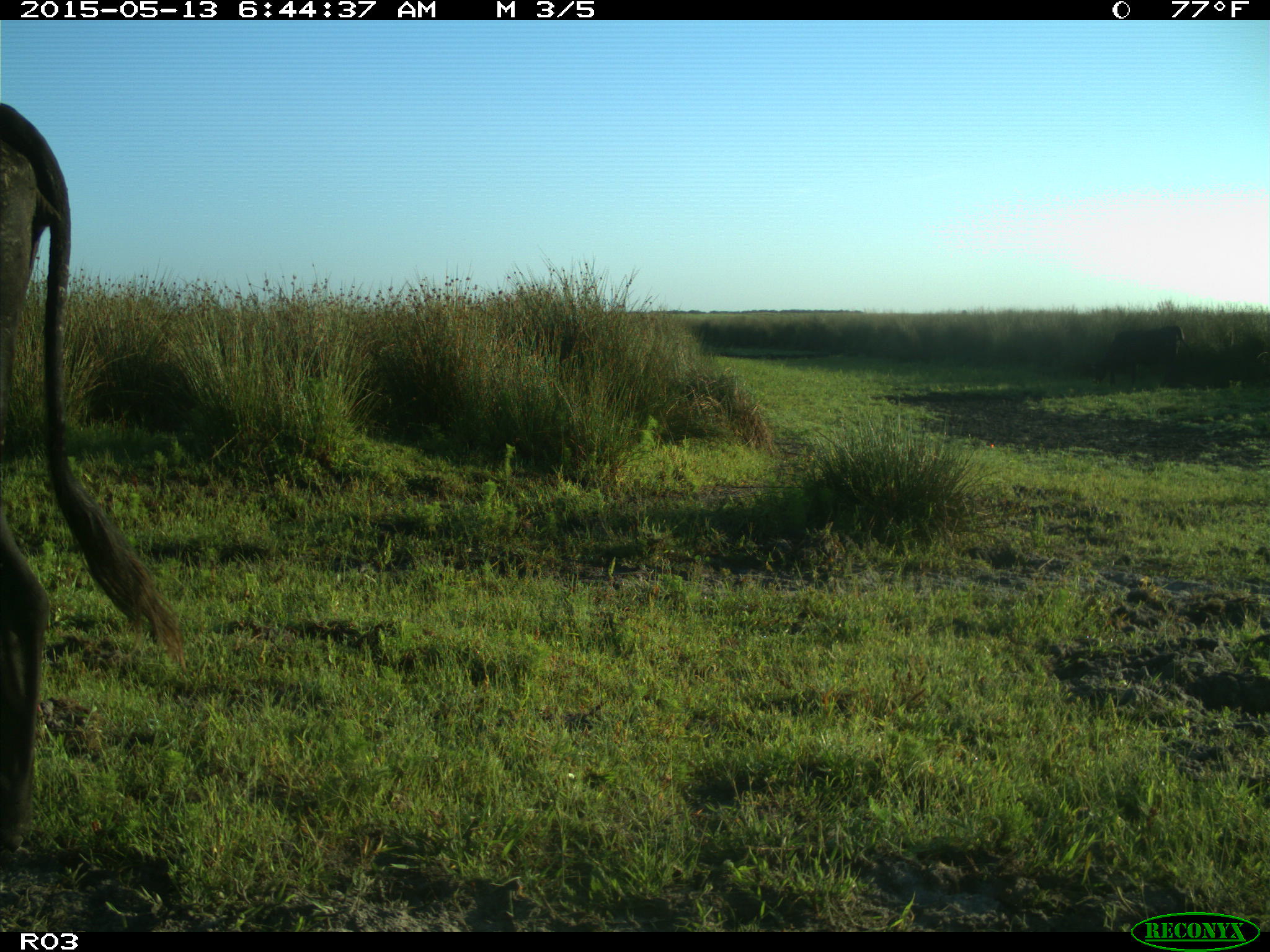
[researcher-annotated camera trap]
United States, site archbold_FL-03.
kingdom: Animalia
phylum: Chordata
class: Mammalia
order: Artiodactyla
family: Bovidae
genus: Bos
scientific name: Bos taurus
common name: domestic cow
Bos taurus (domestic cow).